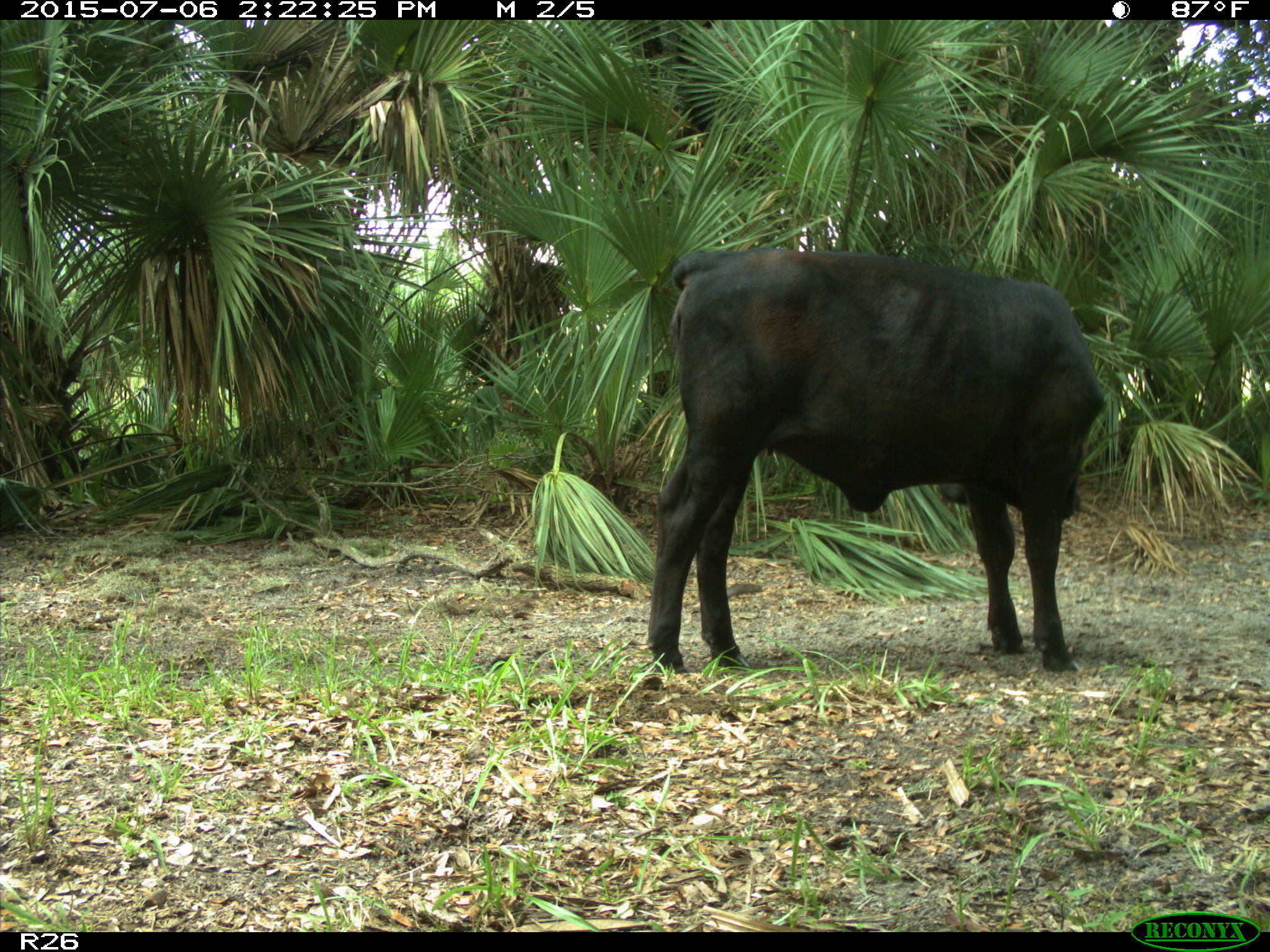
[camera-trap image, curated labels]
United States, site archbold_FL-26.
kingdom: Animalia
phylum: Chordata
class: Mammalia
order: Artiodactyla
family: Bovidae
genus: Bos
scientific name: Bos taurus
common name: domestic cow